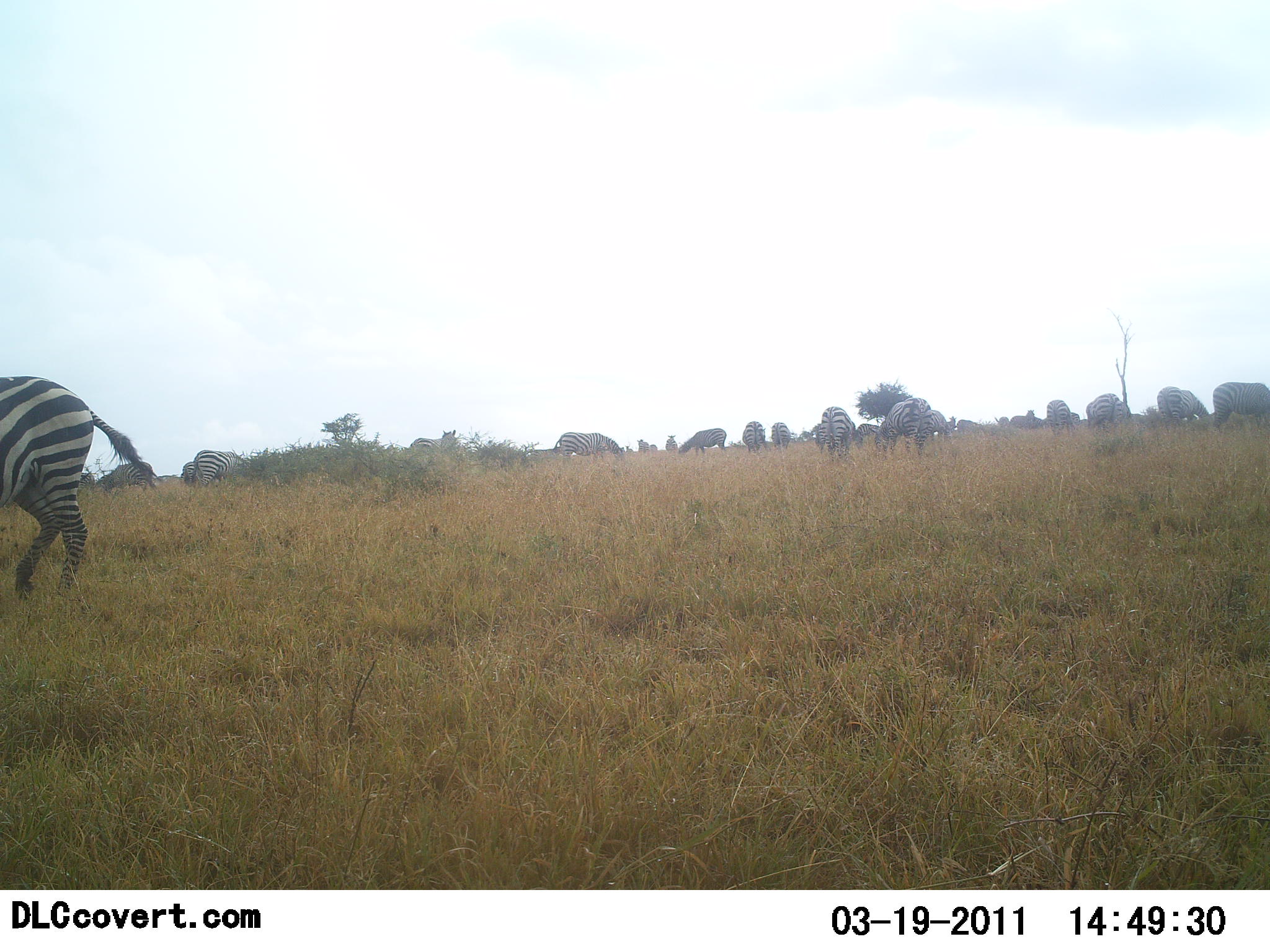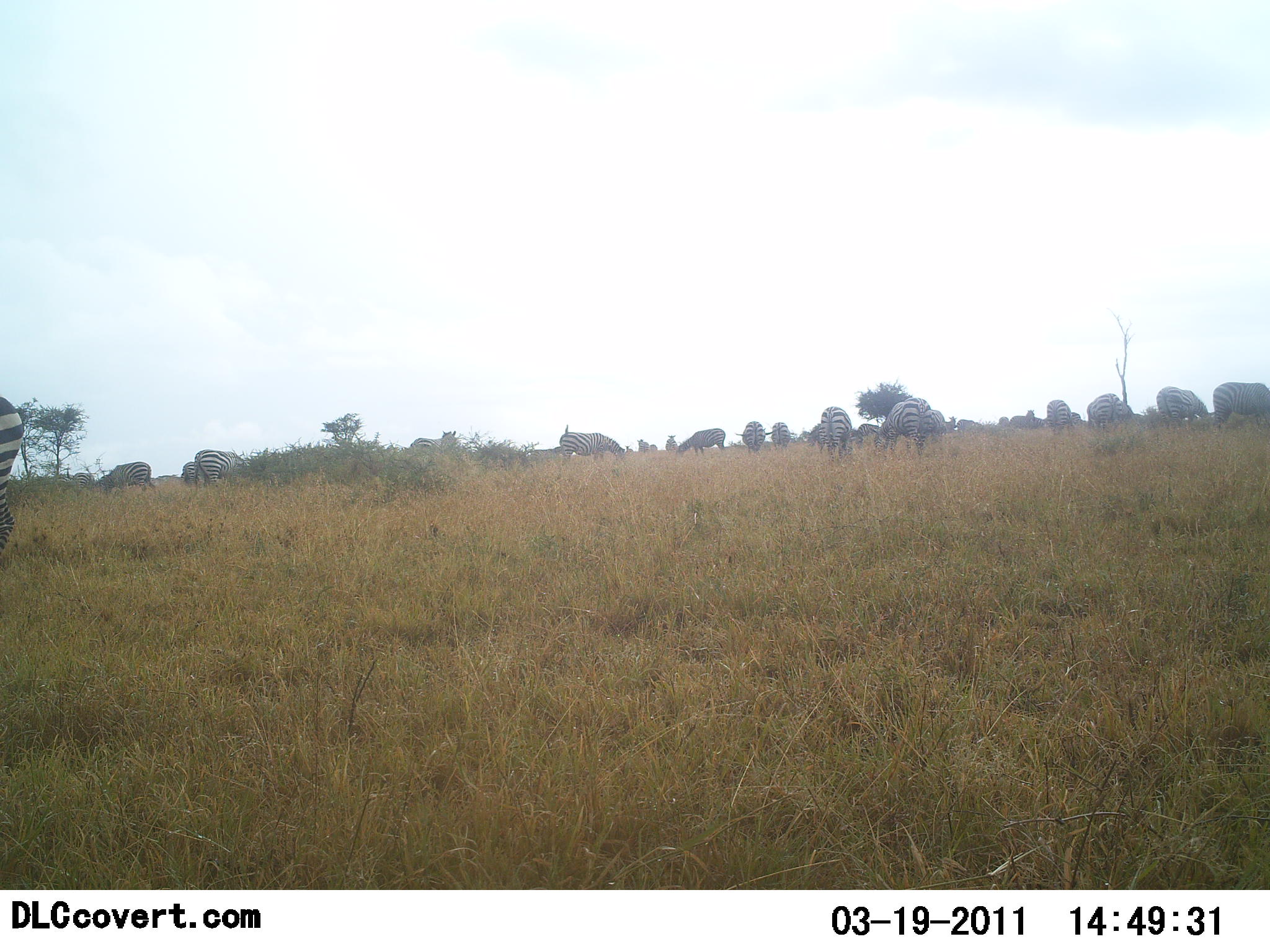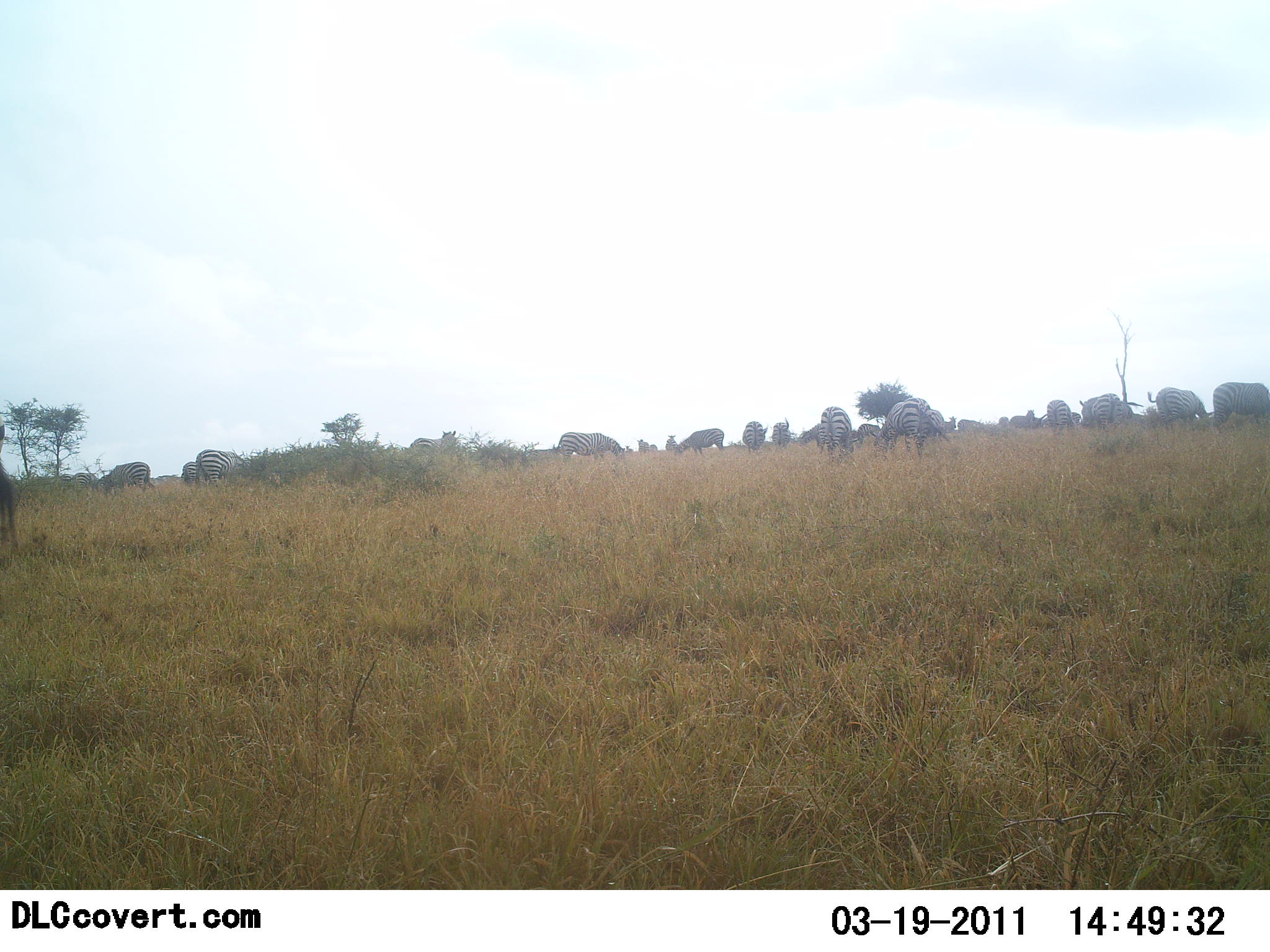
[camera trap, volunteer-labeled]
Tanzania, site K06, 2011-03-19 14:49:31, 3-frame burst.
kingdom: Animalia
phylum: Chordata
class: Mammalia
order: Perissodactyla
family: Equidae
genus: Equus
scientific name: Equus quagga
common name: plains zebra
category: zebra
Zebra (plains zebra) (Equus quagga), count 11-50. Behavior (volunteer vote fractions): standing 60%, resting 30%, moving 50%, interacting 20%. Young present (vote fraction): 0%. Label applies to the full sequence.